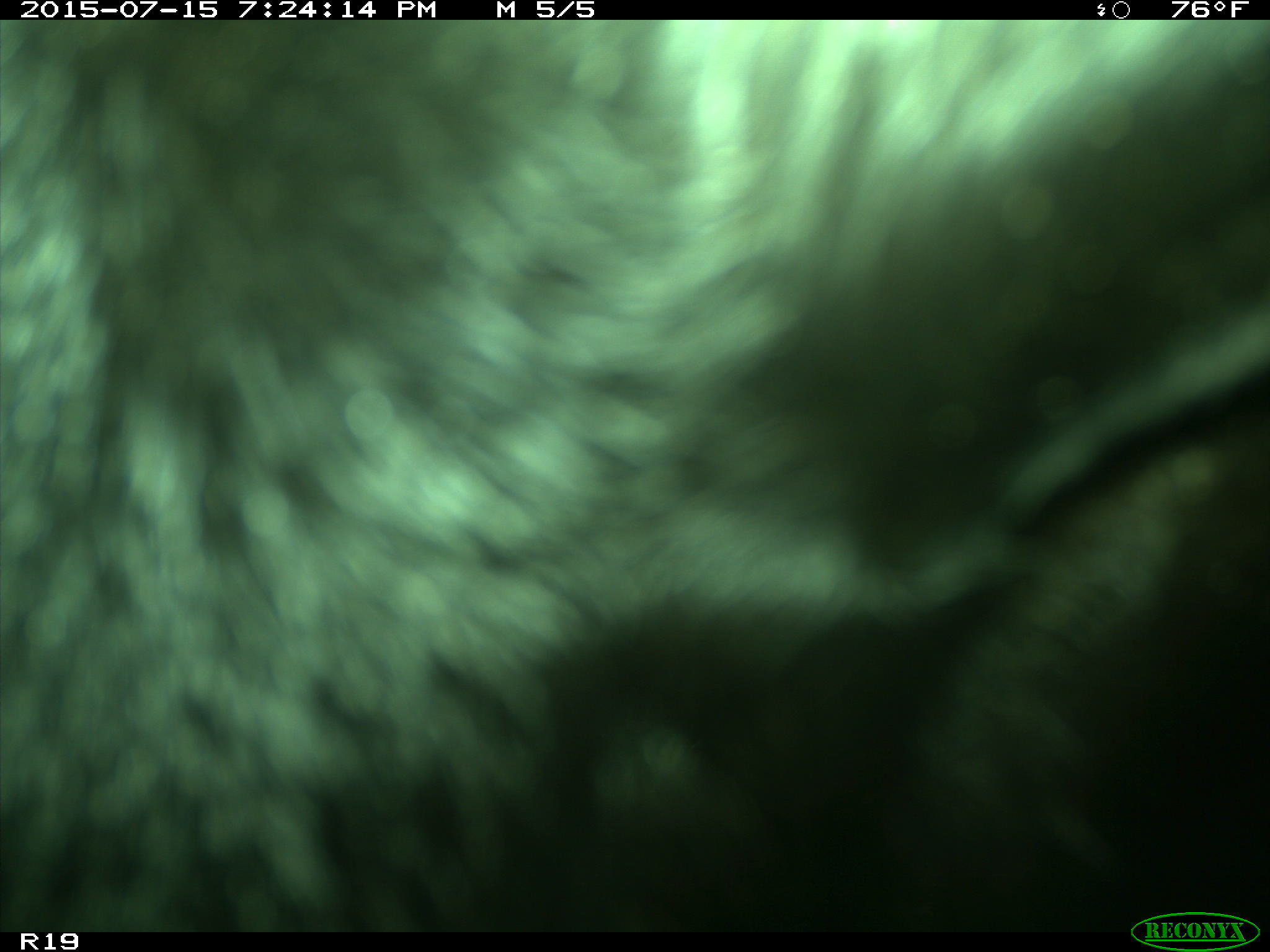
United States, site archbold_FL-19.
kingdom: Animalia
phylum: Chordata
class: Mammalia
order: Artiodactyla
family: Bovidae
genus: Bos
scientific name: Bos taurus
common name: domestic cow